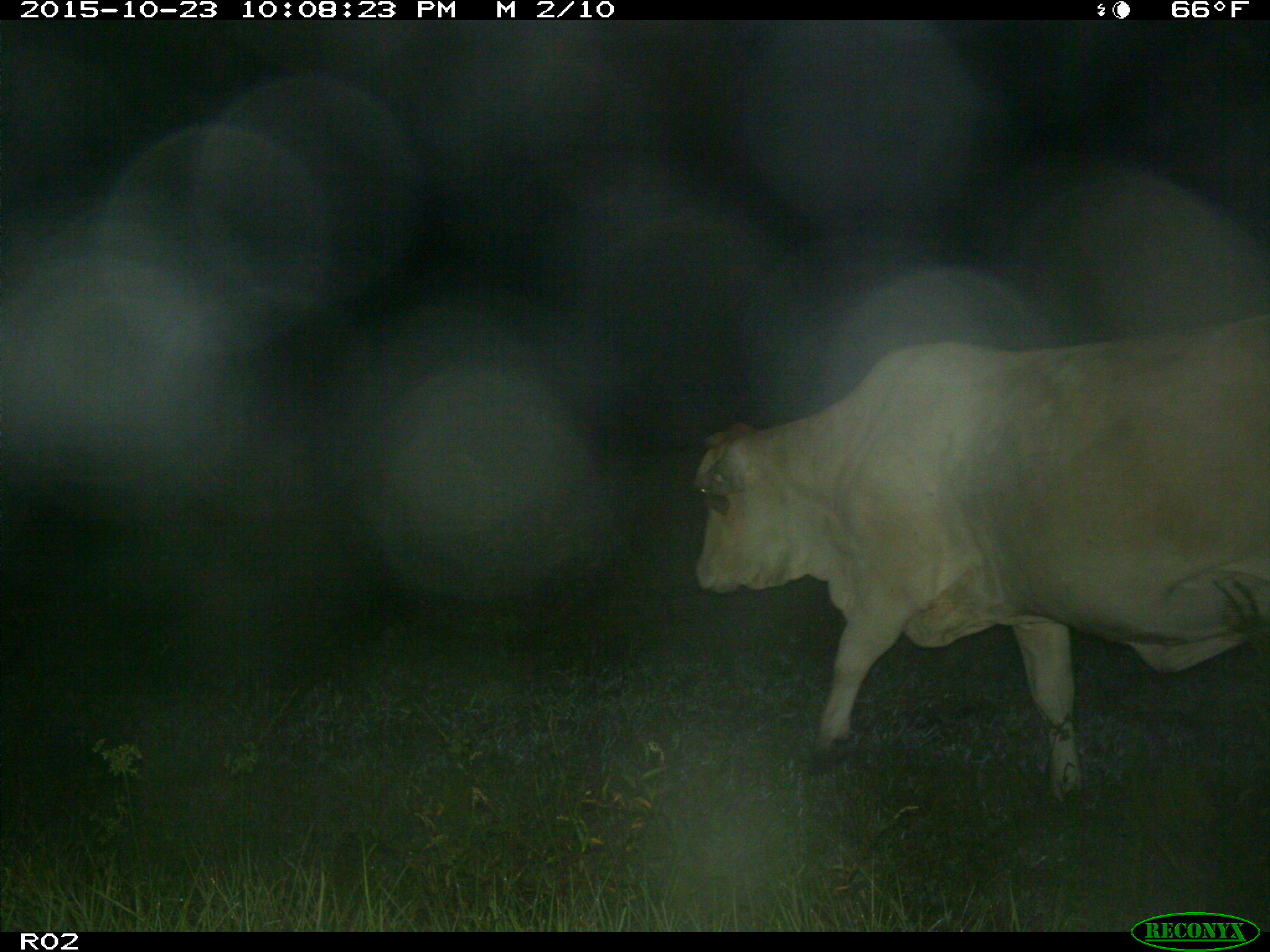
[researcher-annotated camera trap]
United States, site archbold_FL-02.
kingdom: Animalia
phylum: Chordata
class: Mammalia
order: Artiodactyla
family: Bovidae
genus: Bos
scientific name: Bos taurus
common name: domestic cow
Bos taurus (domestic cow).